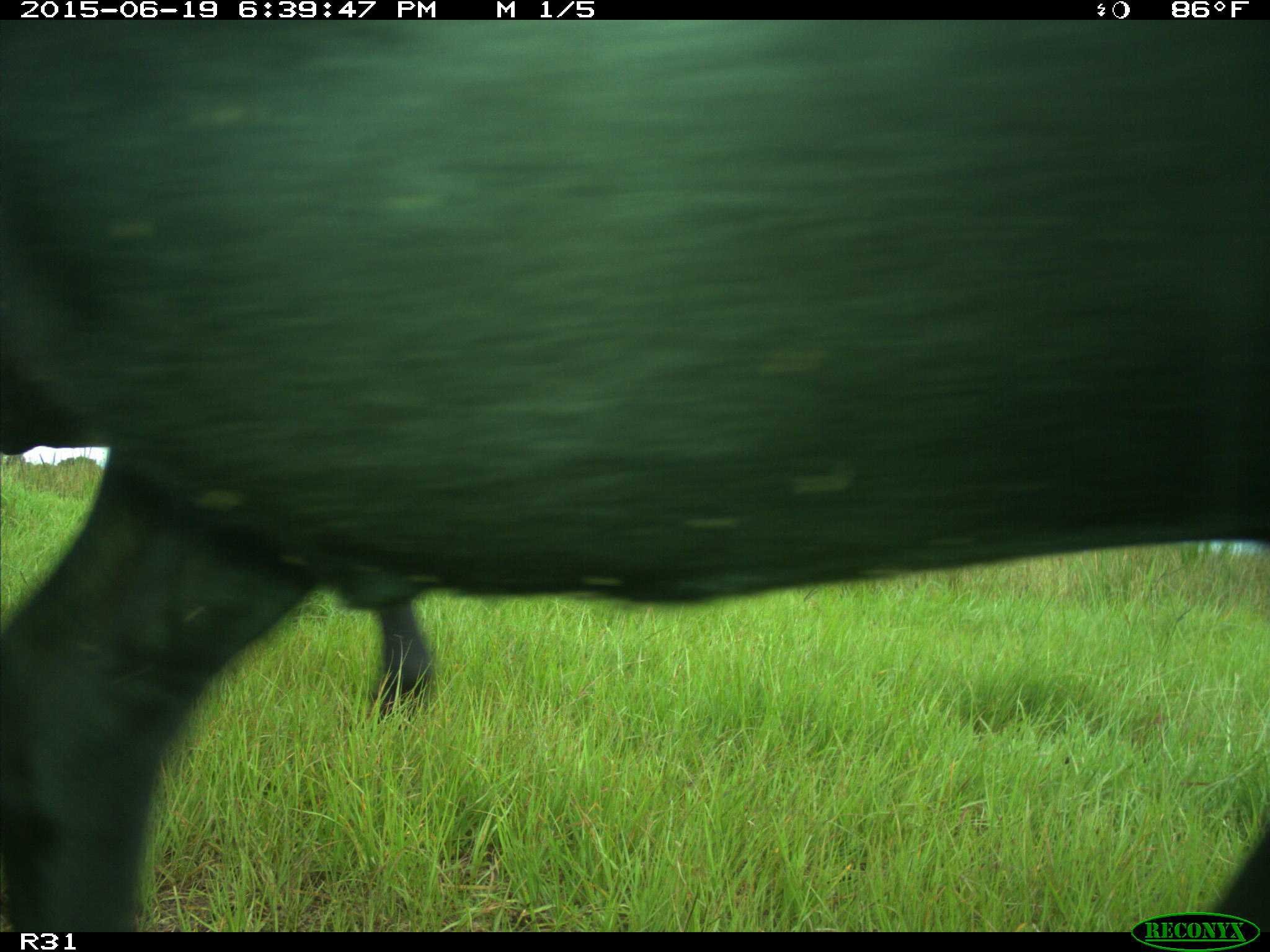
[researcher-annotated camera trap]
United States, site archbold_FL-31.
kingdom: Animalia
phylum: Chordata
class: Mammalia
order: Artiodactyla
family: Bovidae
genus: Bos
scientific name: Bos taurus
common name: domestic cow